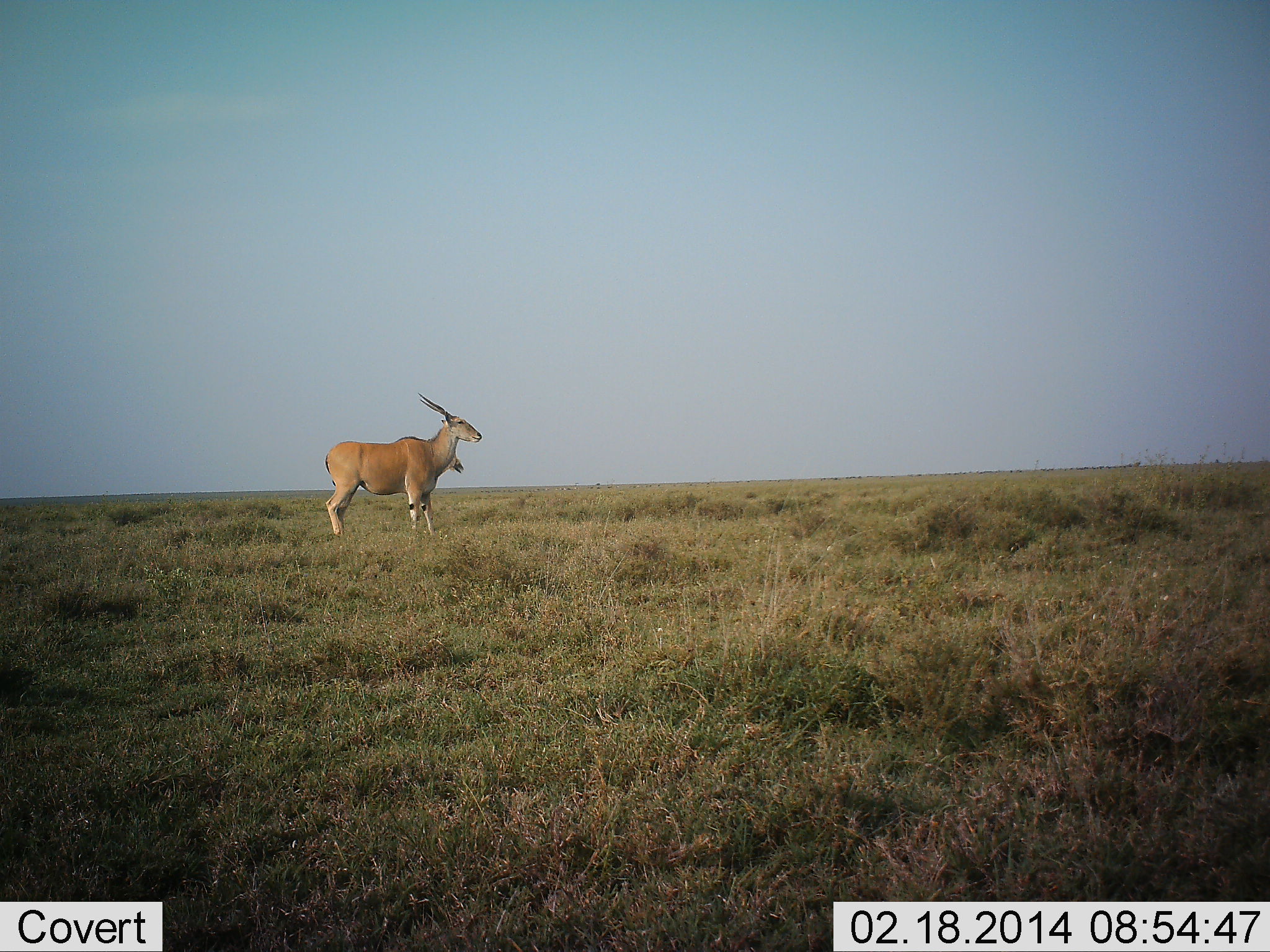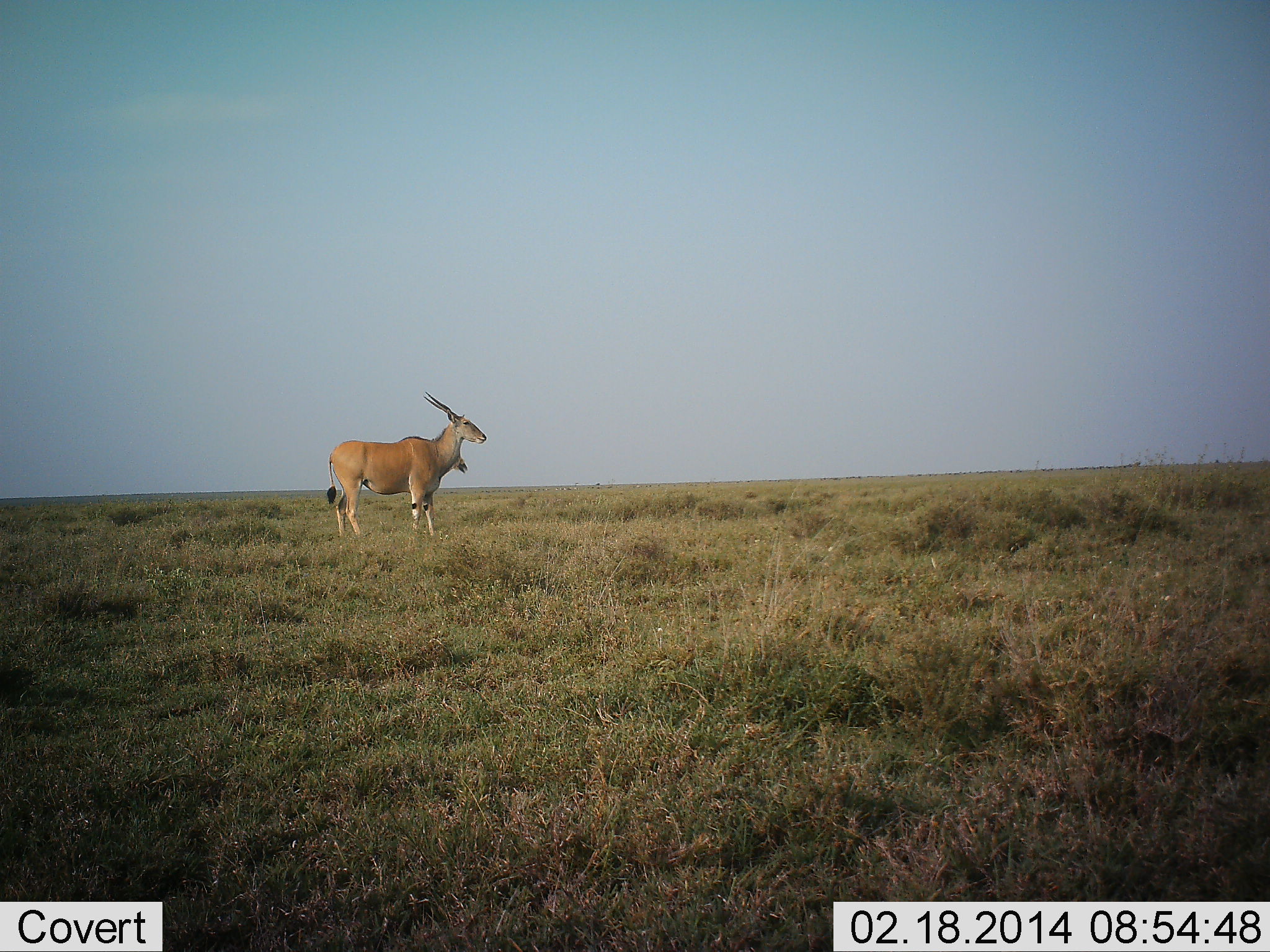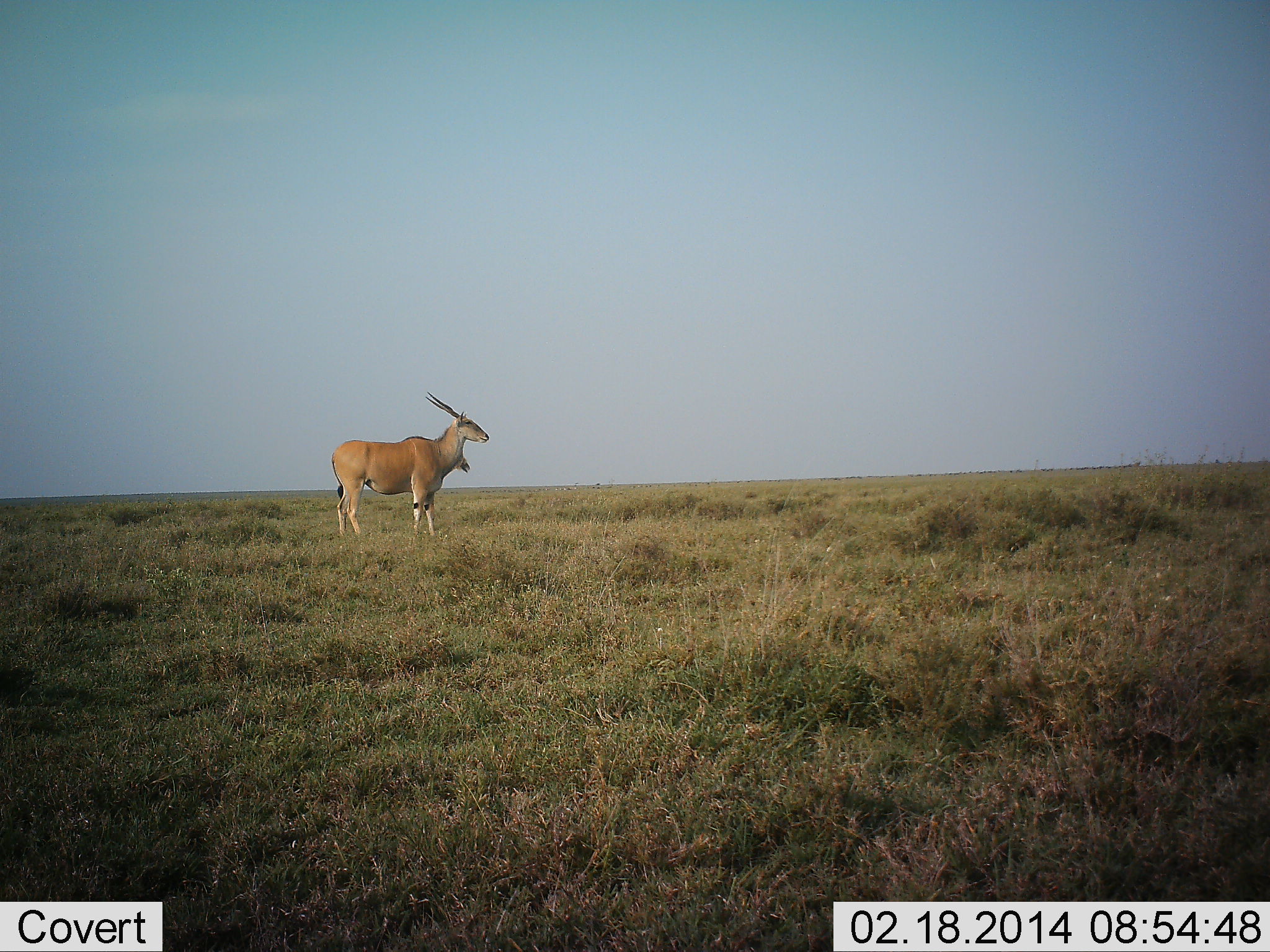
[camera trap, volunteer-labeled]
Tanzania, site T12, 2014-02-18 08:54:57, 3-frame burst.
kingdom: Animalia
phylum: Chordata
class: Mammalia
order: Artiodactyla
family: Bovidae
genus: Tragelaphus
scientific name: Tragelaphus oryx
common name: eland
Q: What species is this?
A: Eland (Tragelaphus oryx).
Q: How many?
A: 1.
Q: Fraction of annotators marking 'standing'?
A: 100%.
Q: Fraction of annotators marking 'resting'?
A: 0%.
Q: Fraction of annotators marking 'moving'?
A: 0%.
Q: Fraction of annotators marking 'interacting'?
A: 0%.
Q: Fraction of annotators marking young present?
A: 0%.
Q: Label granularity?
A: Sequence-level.